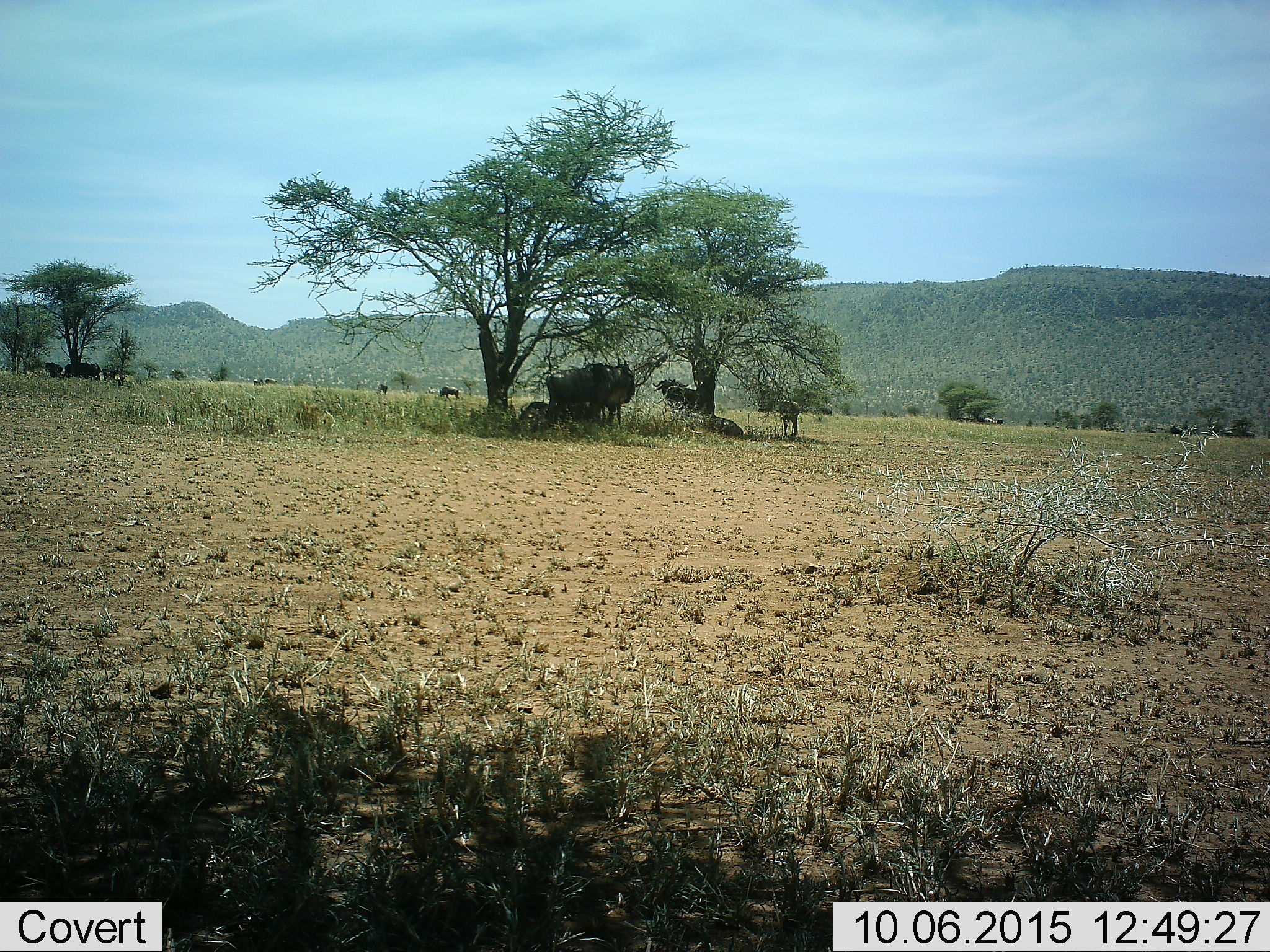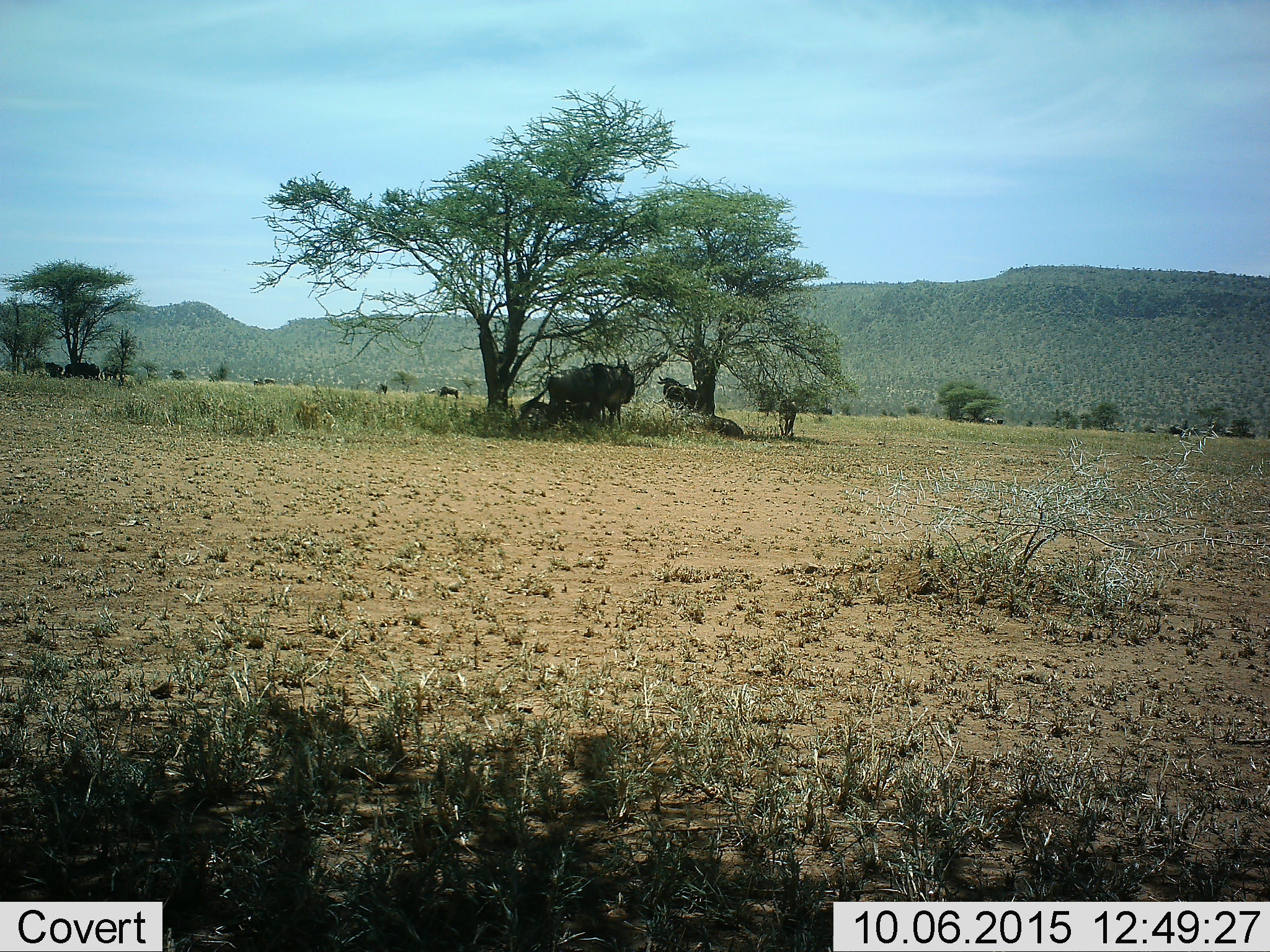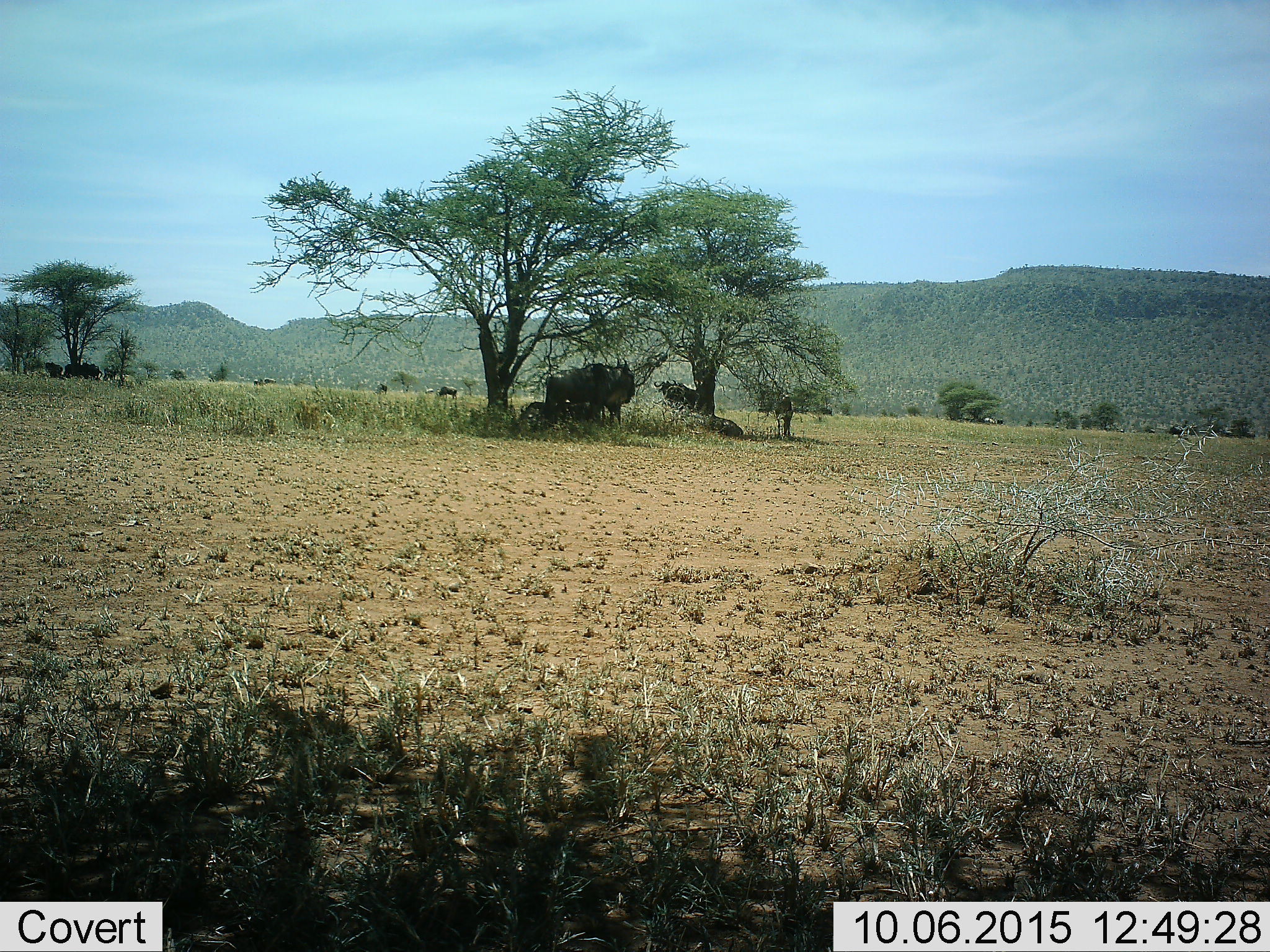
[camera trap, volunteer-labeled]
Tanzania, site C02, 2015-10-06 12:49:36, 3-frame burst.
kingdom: Animalia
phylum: Chordata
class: Mammalia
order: Artiodactyla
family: Bovidae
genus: Connochaetes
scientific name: Connochaetes taurinus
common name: blue wildebeest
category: wildebeest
Wildebeest (blue wildebeest) (Connochaetes taurinus), count 11-50. Behavior (volunteer vote fractions): standing 92%, resting 83%, moving 33%, interacting 0%. Young present (vote fraction): 8%. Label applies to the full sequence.